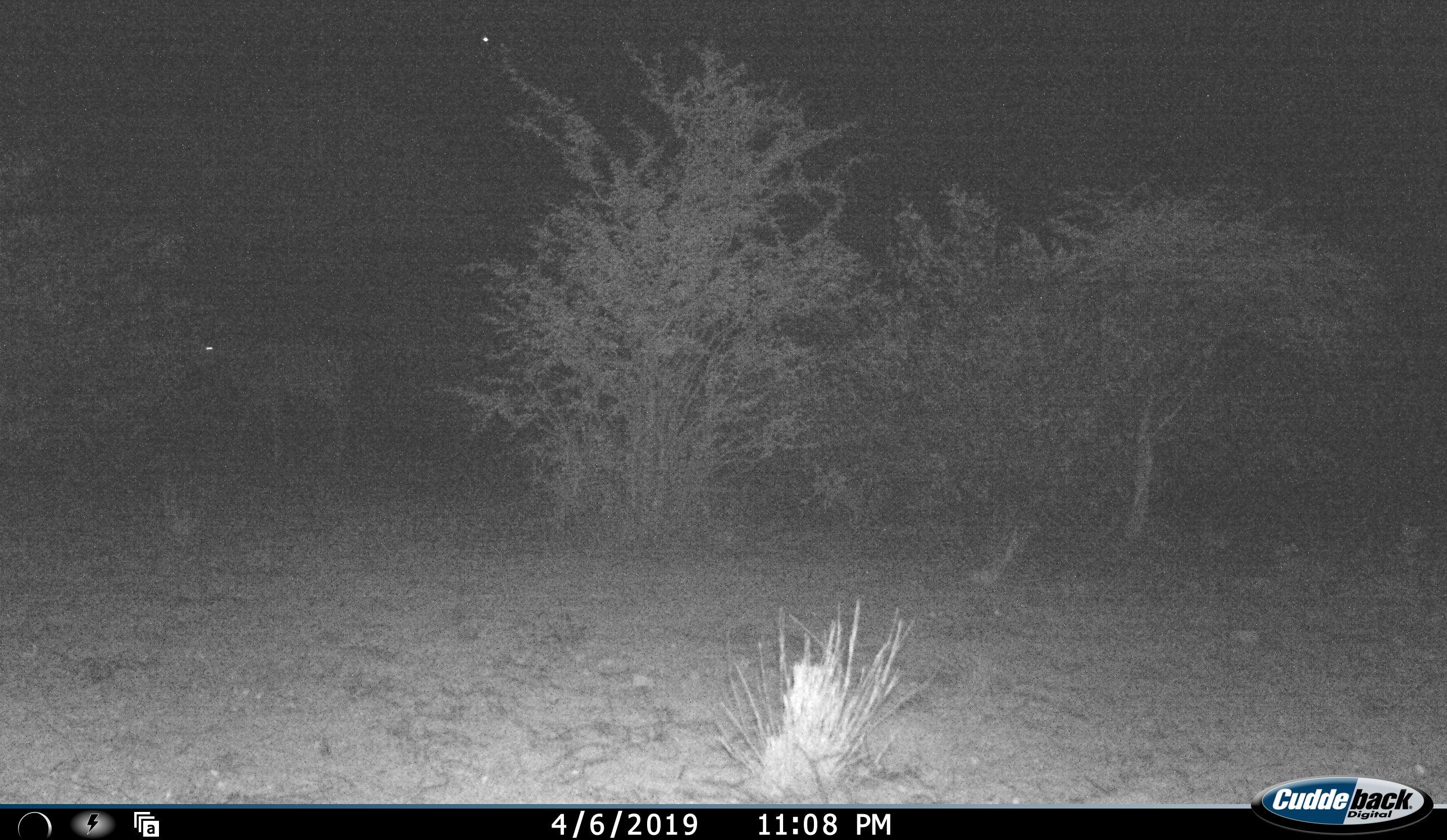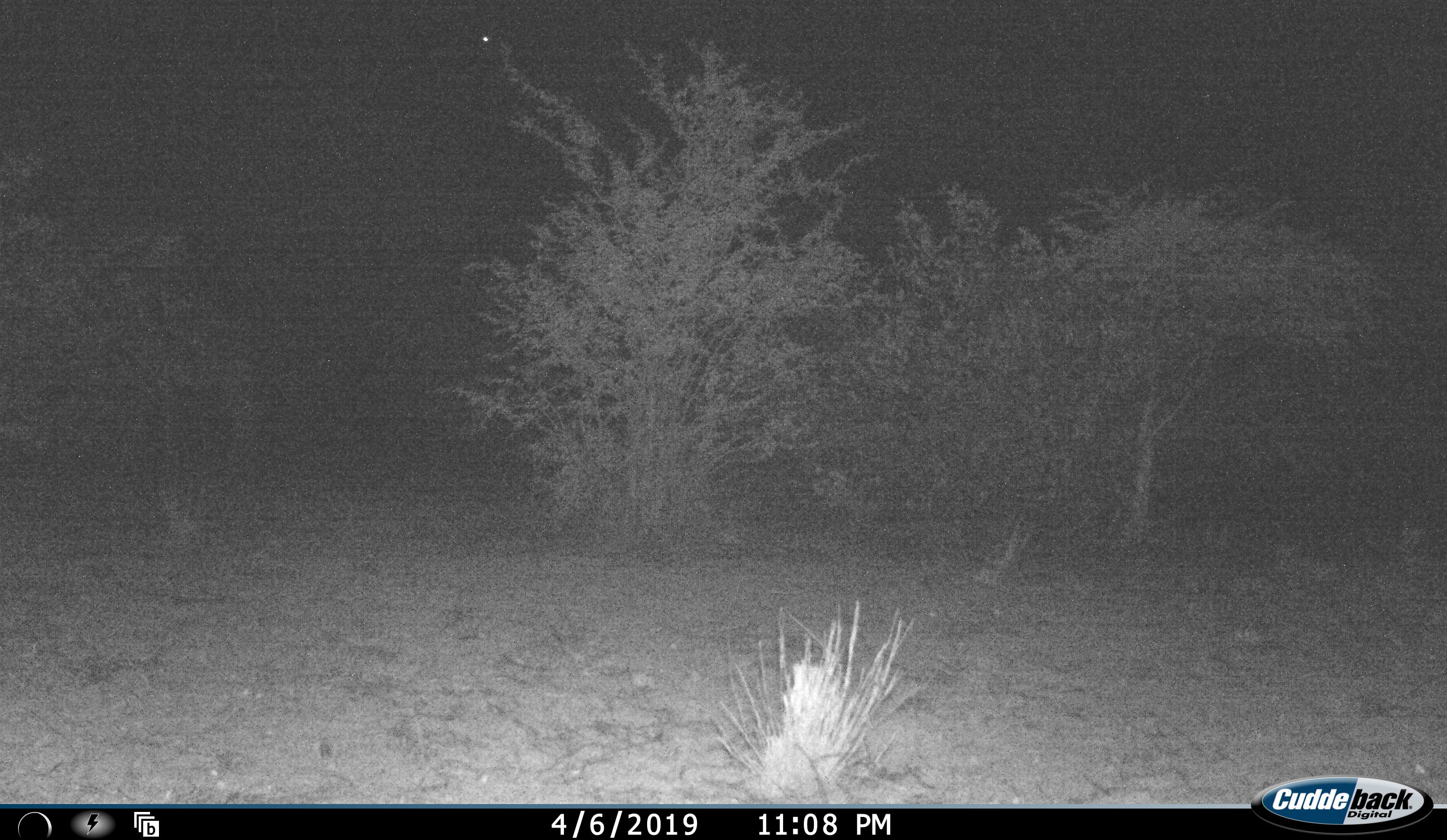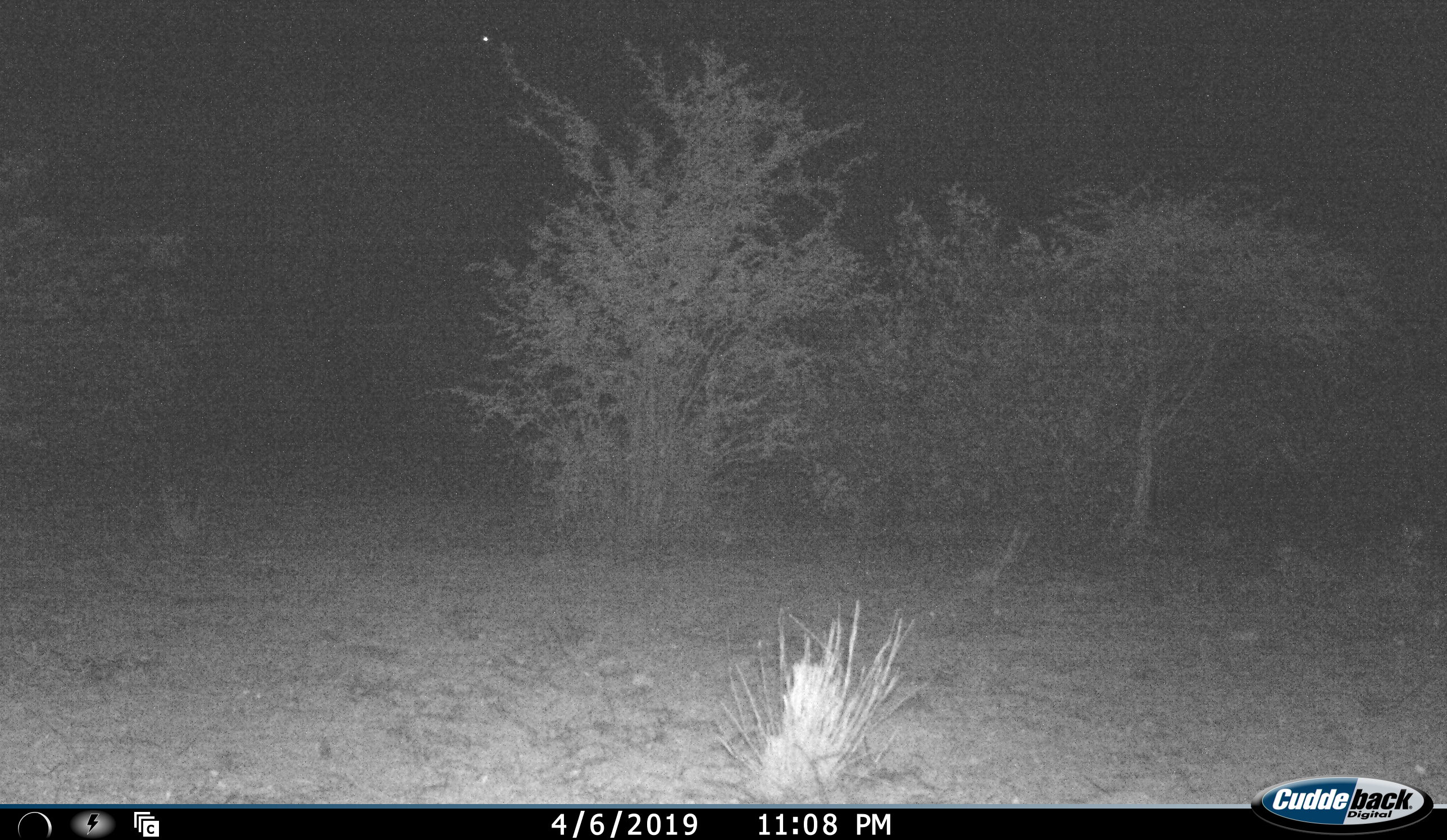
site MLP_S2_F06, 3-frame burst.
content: unidentified animal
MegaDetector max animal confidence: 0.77